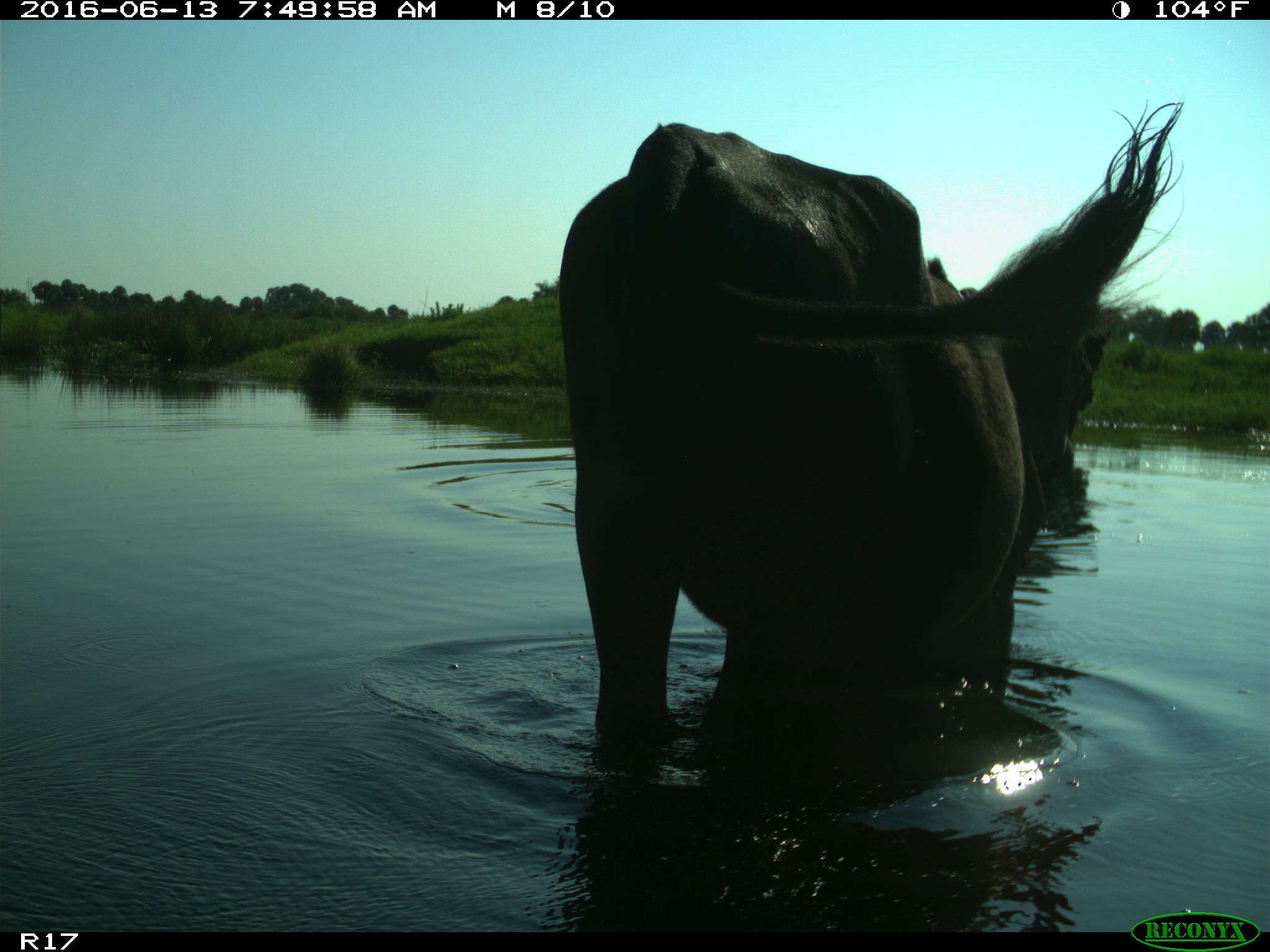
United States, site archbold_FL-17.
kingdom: Animalia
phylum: Chordata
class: Mammalia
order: Artiodactyla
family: Bovidae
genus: Bos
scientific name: Bos taurus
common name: domestic cow